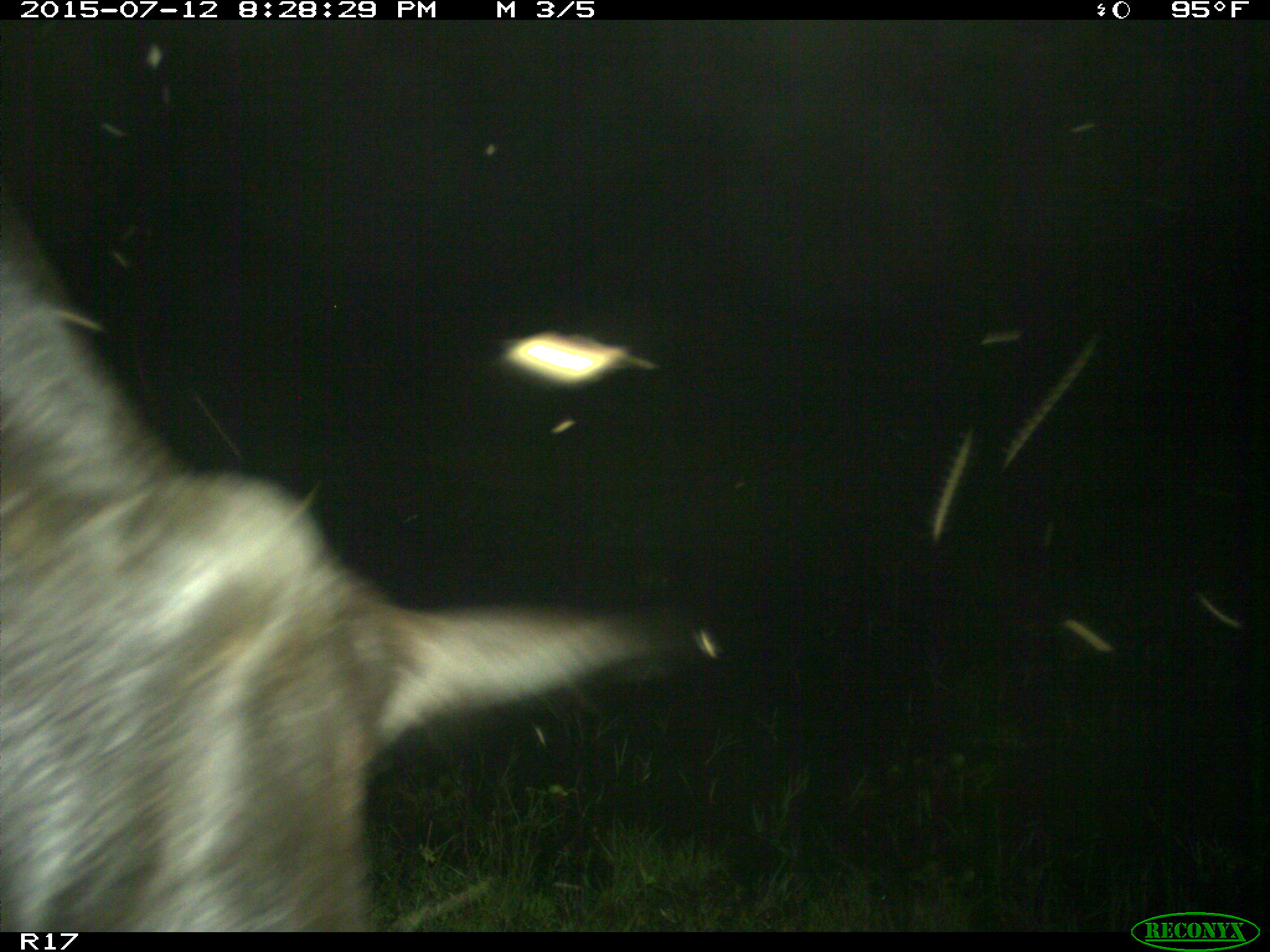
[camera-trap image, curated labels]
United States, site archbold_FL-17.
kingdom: Animalia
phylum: Chordata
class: Mammalia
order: Artiodactyla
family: Bovidae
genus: Bos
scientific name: Bos taurus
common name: domestic cow